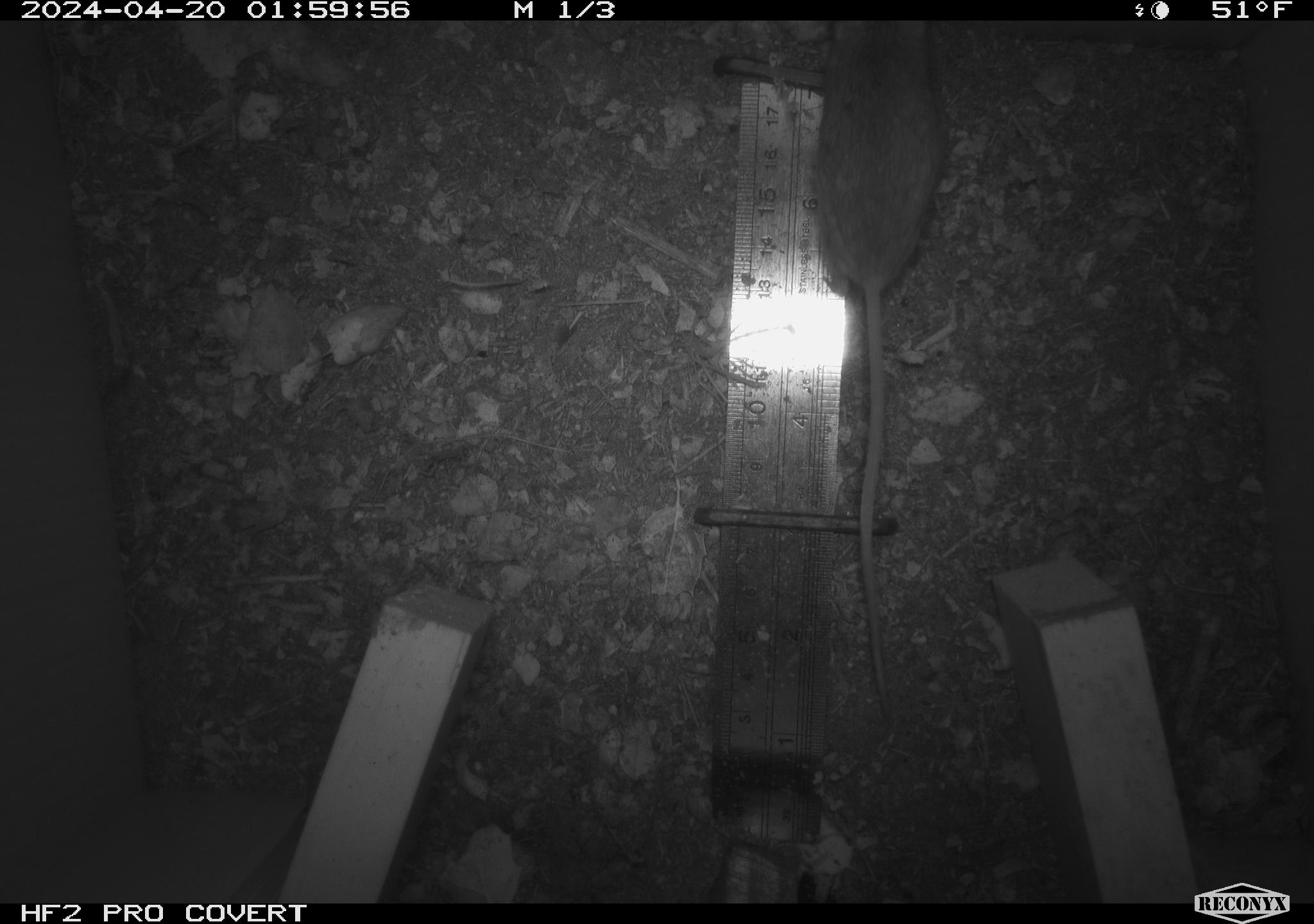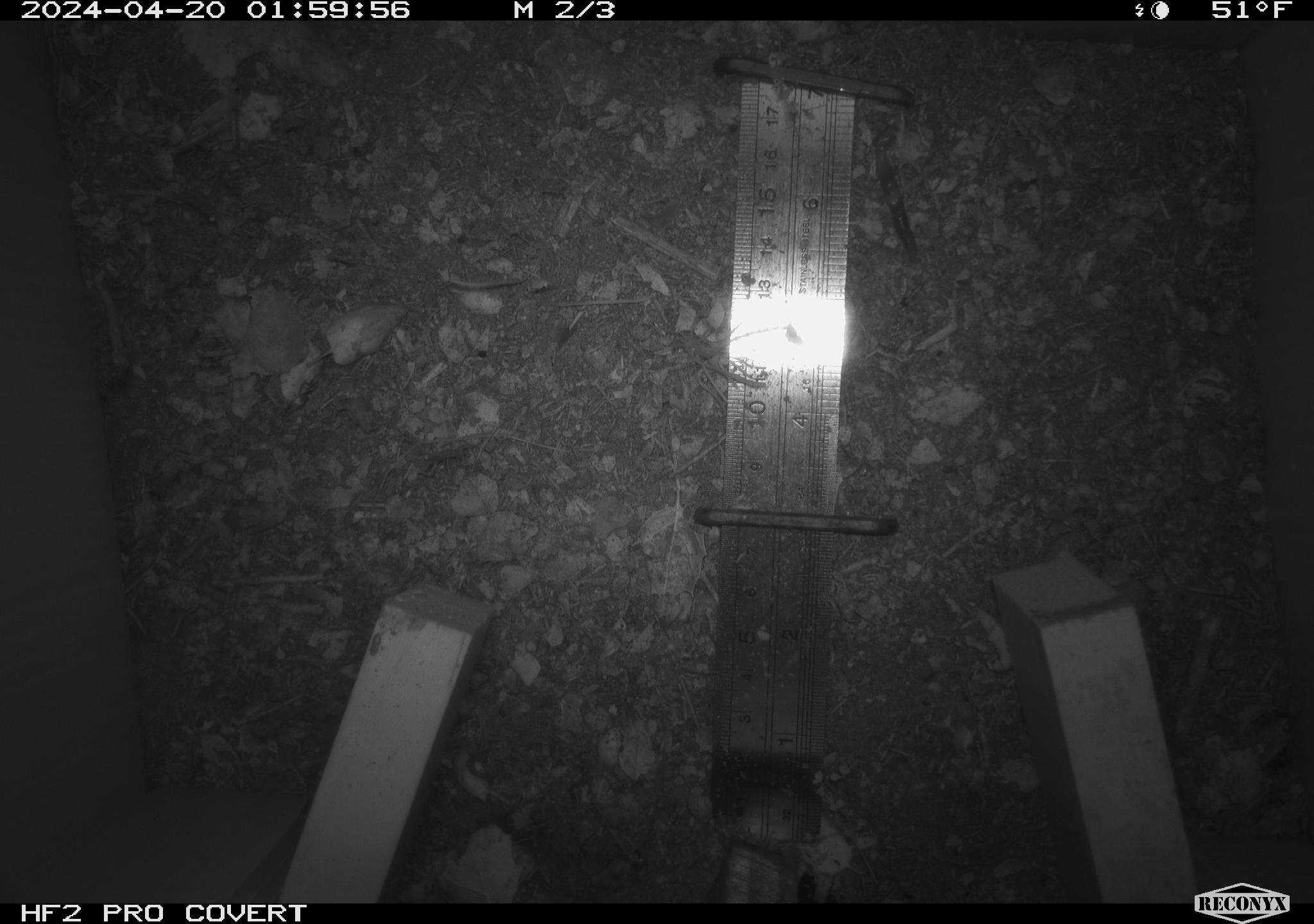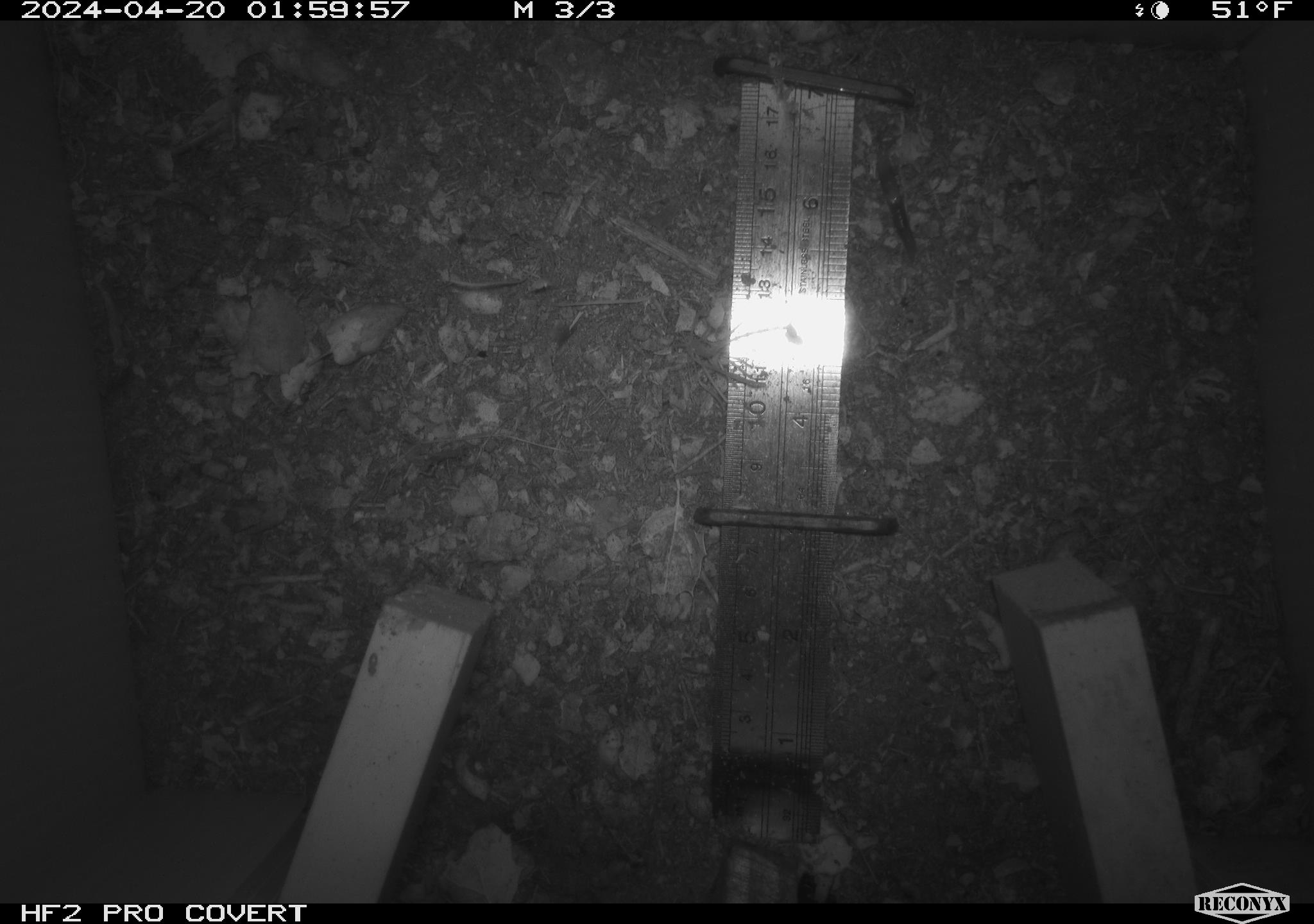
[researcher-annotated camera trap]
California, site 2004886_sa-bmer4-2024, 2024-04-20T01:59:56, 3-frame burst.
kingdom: Animalia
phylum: Chordata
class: Mammalia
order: Rodentia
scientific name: Rodentia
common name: mouse species